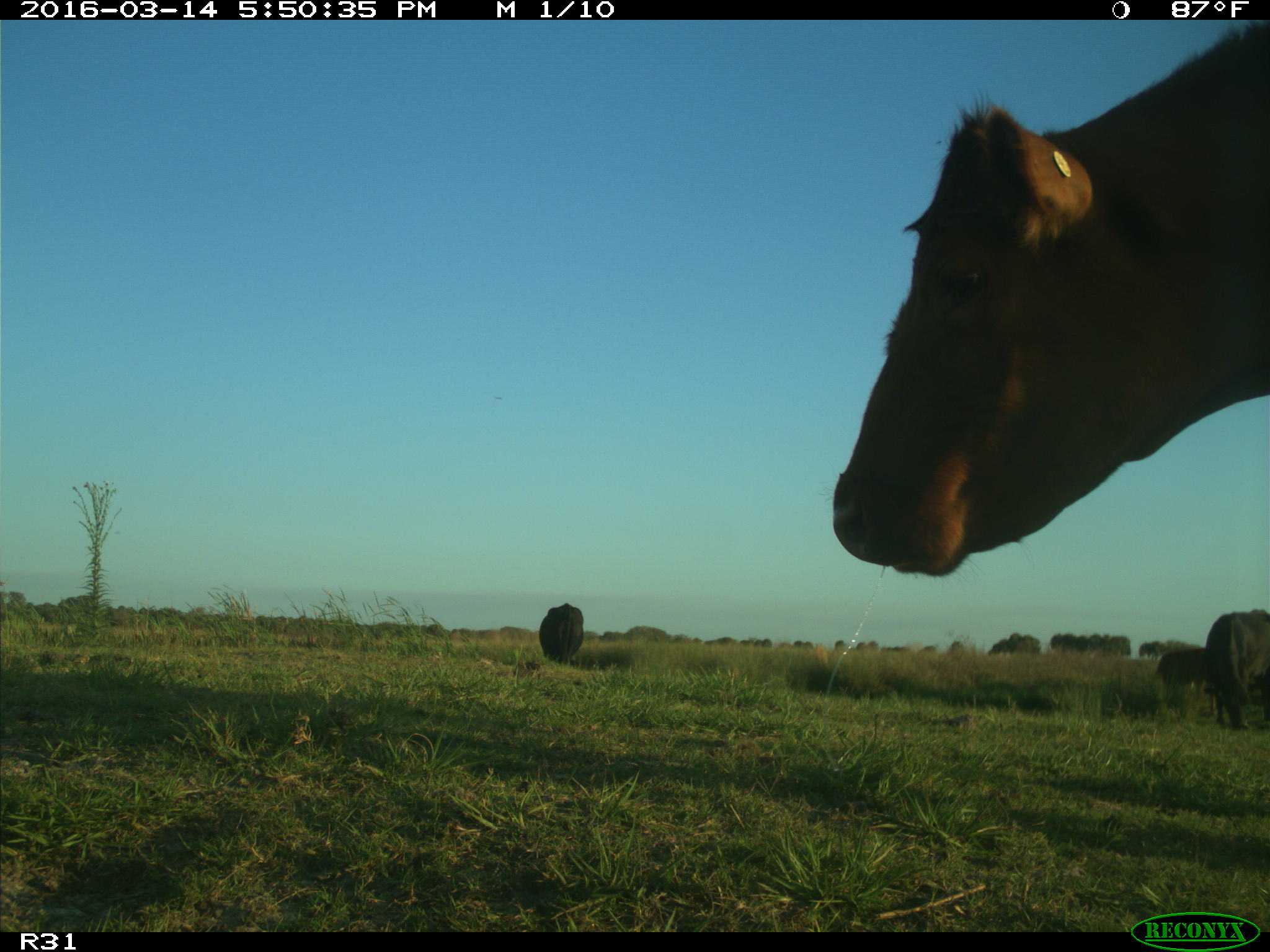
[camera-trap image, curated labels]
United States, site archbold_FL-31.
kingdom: Animalia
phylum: Chordata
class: Mammalia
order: Artiodactyla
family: Bovidae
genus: Bos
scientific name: Bos taurus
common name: domestic cow